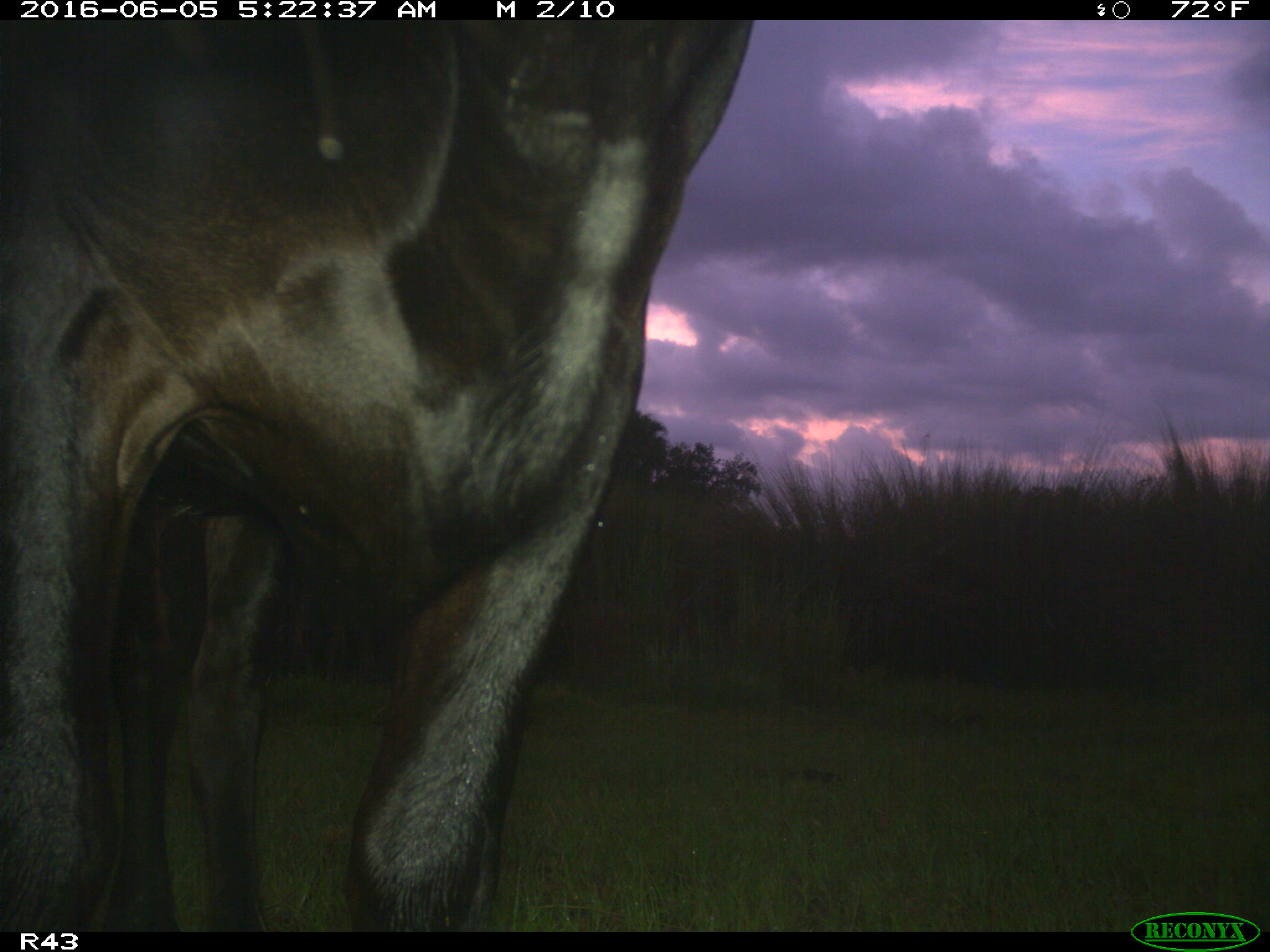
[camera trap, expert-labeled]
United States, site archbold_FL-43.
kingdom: Animalia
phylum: Chordata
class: Mammalia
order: Artiodactyla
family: Bovidae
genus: Bos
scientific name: Bos taurus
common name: domestic cow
Bos taurus (domestic cow).